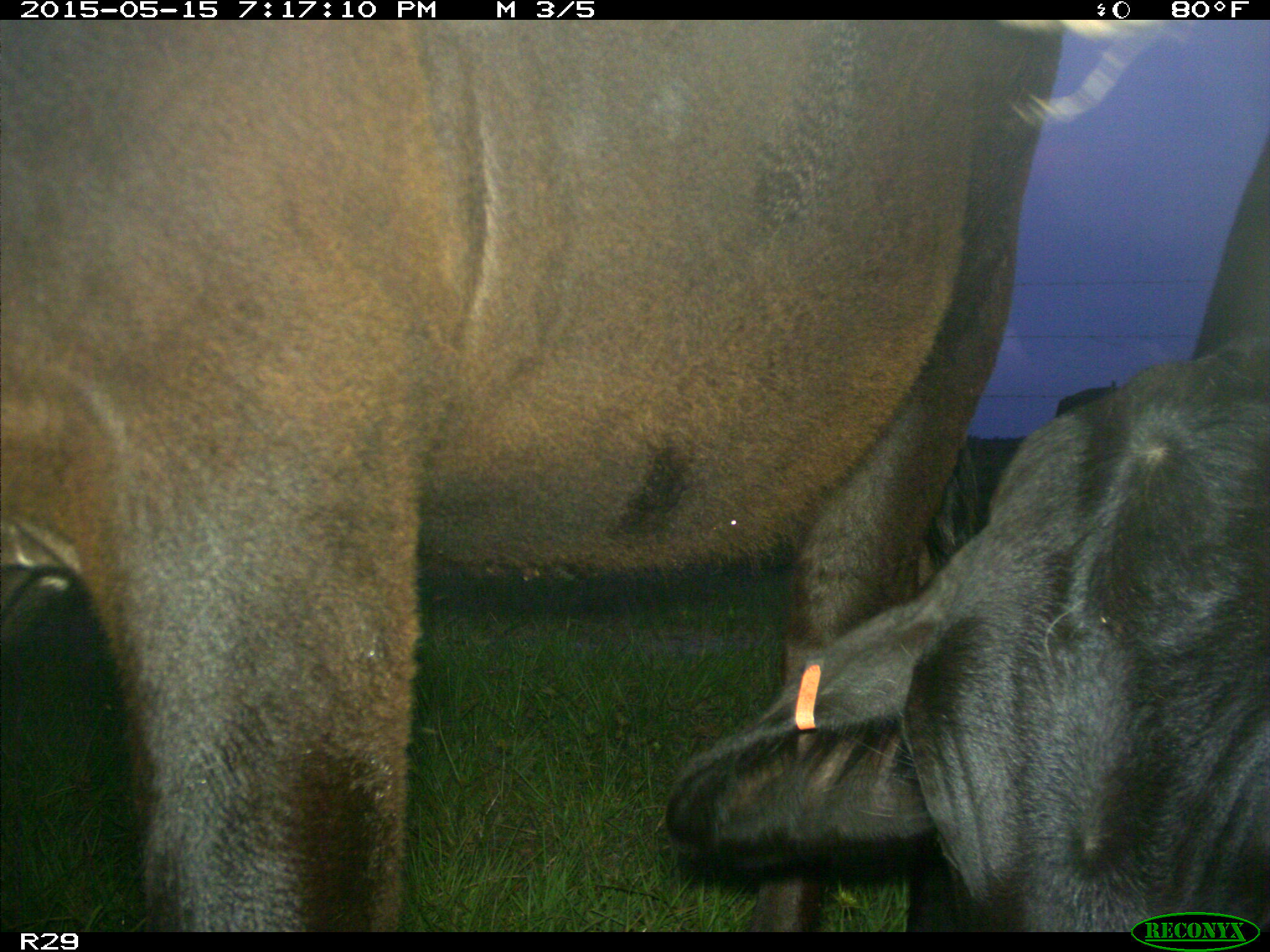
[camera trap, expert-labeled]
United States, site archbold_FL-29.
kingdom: Animalia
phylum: Chordata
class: Mammalia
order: Artiodactyla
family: Bovidae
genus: Bos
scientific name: Bos taurus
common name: domestic cow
Bos taurus (domestic cow).